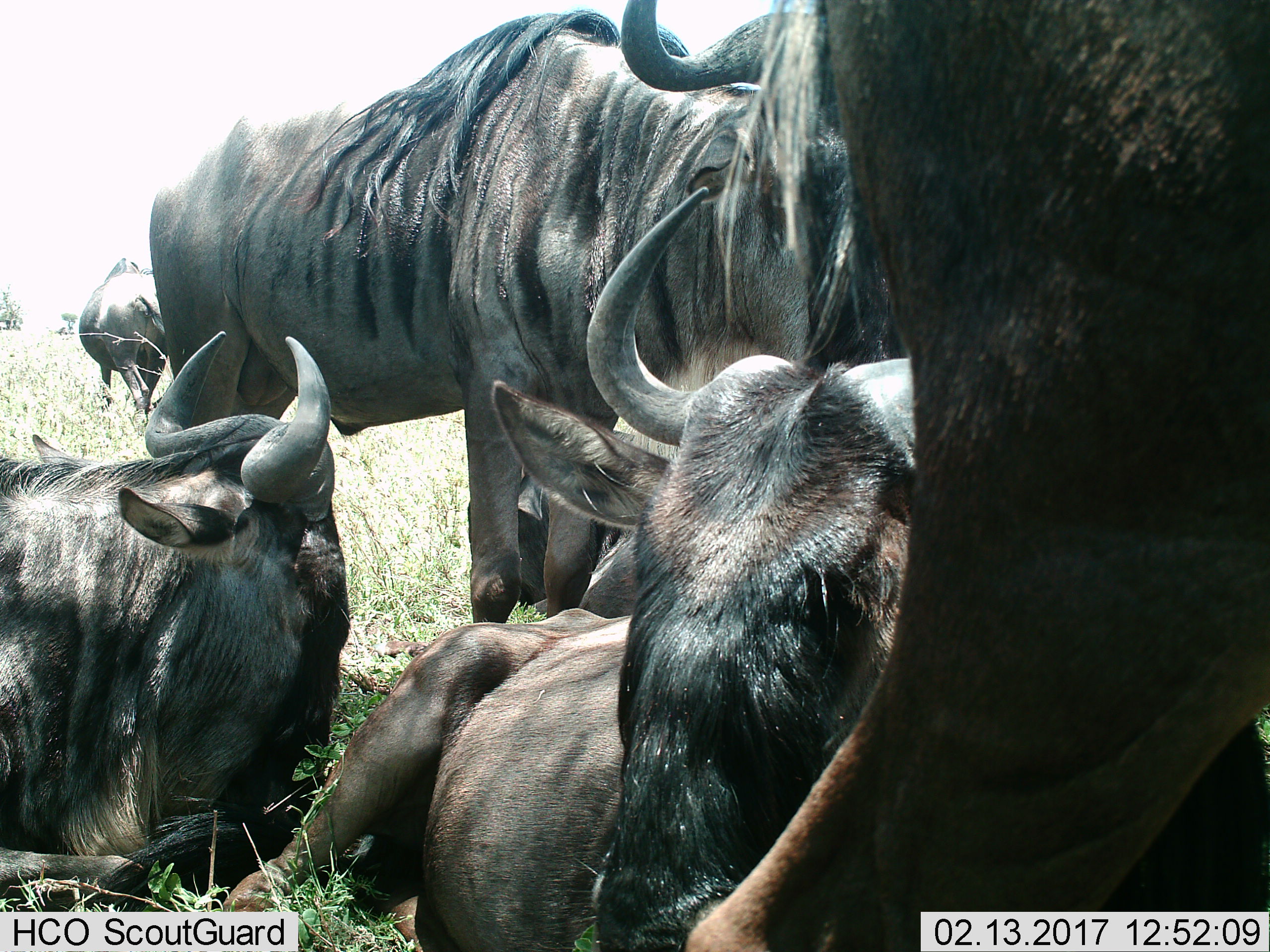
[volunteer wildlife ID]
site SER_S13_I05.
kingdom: Animalia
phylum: Chordata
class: Mammalia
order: Artiodactyla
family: Bovidae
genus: Connochaetes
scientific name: Connochaetes taurinus taurinus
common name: blue wildebeest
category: wildebeestblue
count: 6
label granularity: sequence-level